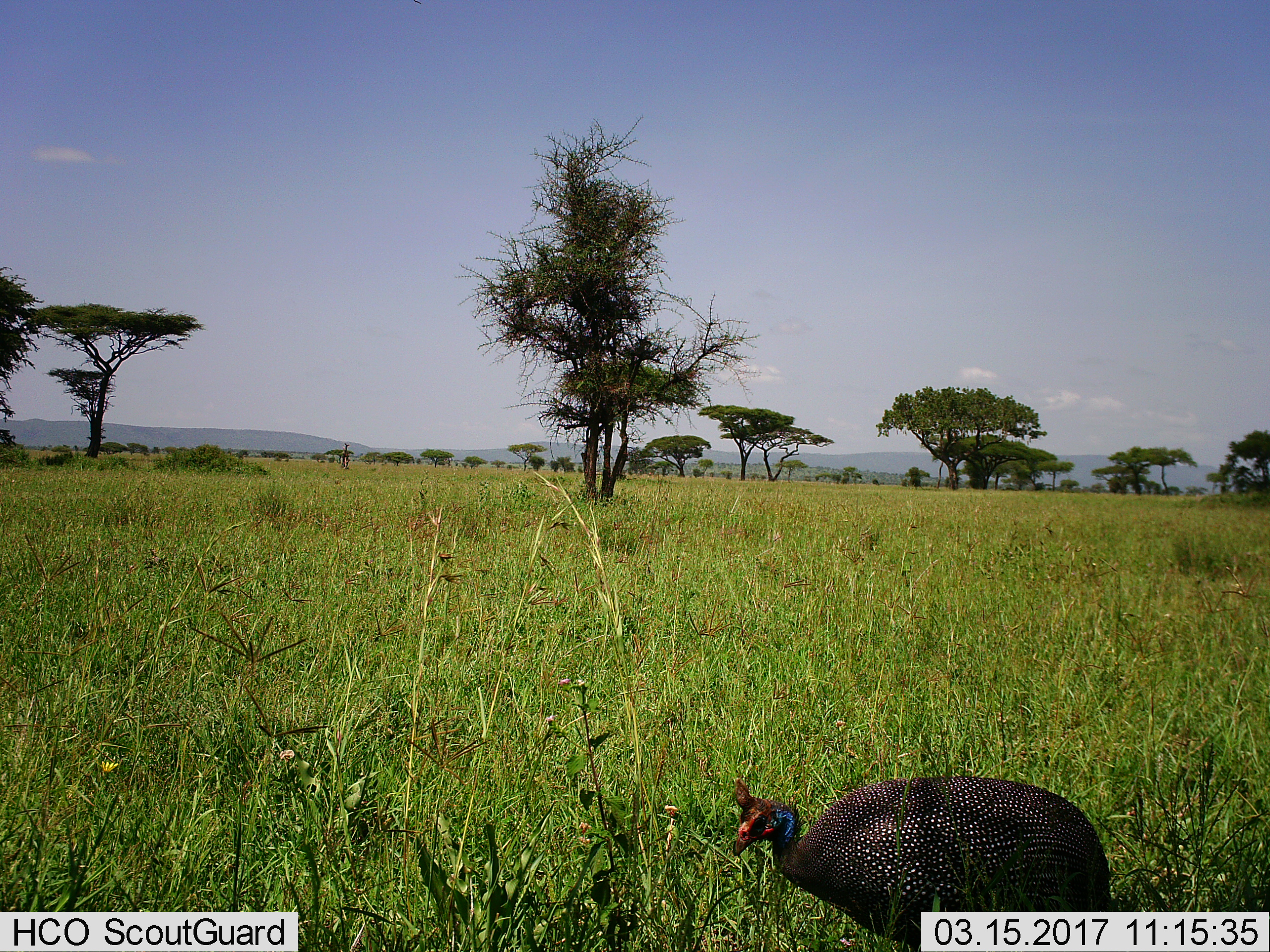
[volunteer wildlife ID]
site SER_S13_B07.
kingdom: Animalia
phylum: Chordata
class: Aves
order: Galliformes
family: Numididae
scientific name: Numididae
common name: guineafowl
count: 1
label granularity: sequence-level